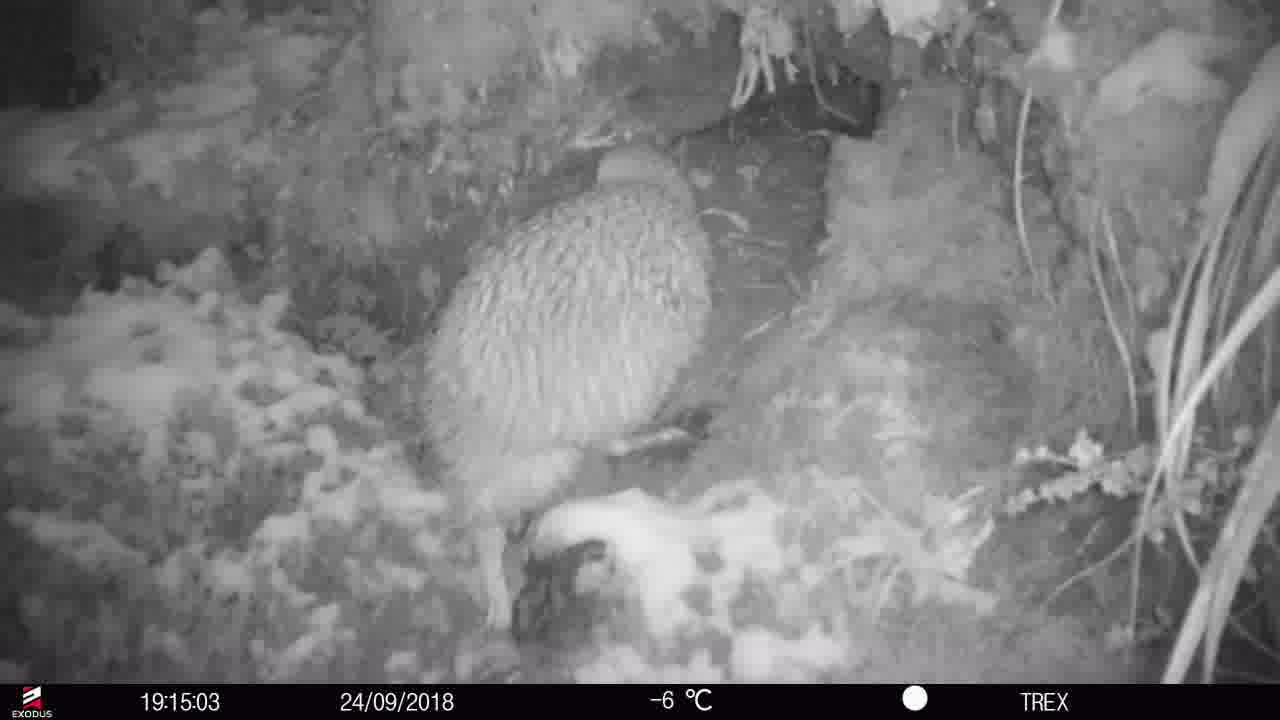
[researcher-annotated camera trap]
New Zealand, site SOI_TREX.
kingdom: Animalia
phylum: Chordata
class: Aves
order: Apterygiformes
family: Apterygidae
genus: Apteryx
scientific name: Apteryx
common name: kiwi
Kiwi (Apteryx).